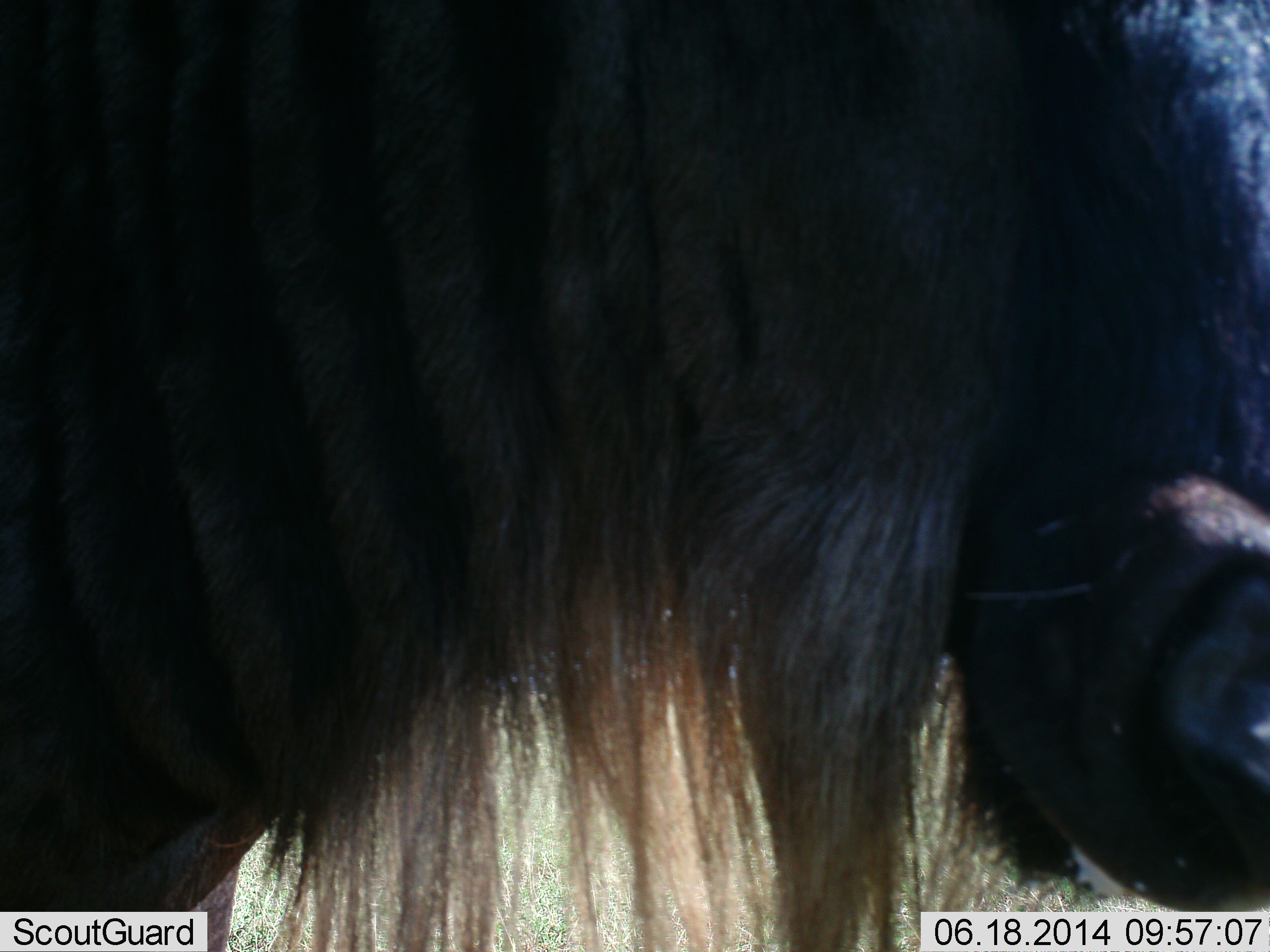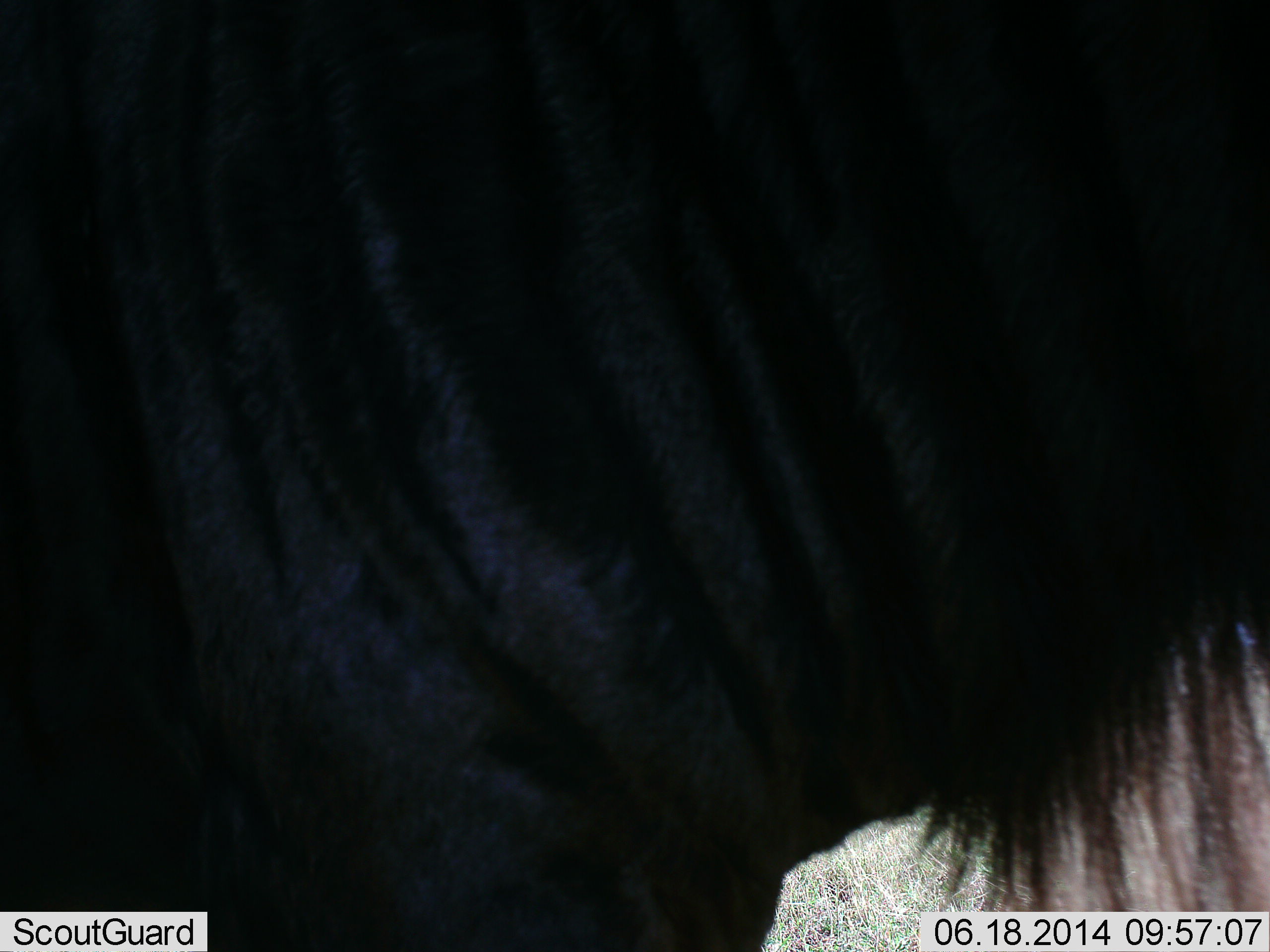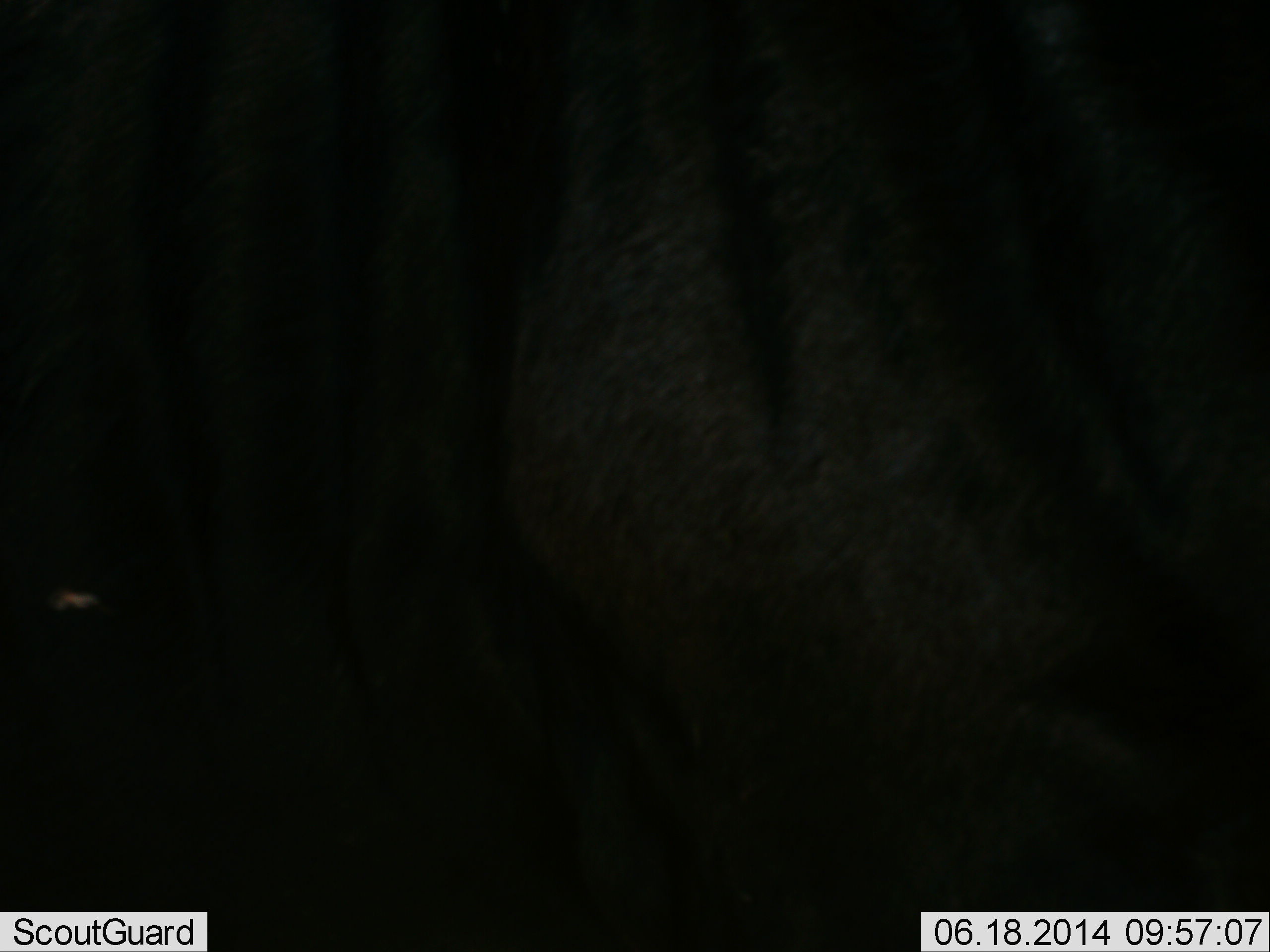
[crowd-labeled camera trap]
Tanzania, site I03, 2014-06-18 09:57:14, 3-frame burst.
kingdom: Animalia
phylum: Chordata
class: Mammalia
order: Artiodactyla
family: Bovidae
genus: Connochaetes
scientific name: Connochaetes taurinus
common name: blue wildebeest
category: wildebeest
Wildebeest (blue wildebeest) (Connochaetes taurinus), count 1. Behavior (volunteer vote fractions): standing 40%, resting 0%, moving 50%, interacting 0%. Young present (vote fraction): 0%. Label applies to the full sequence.